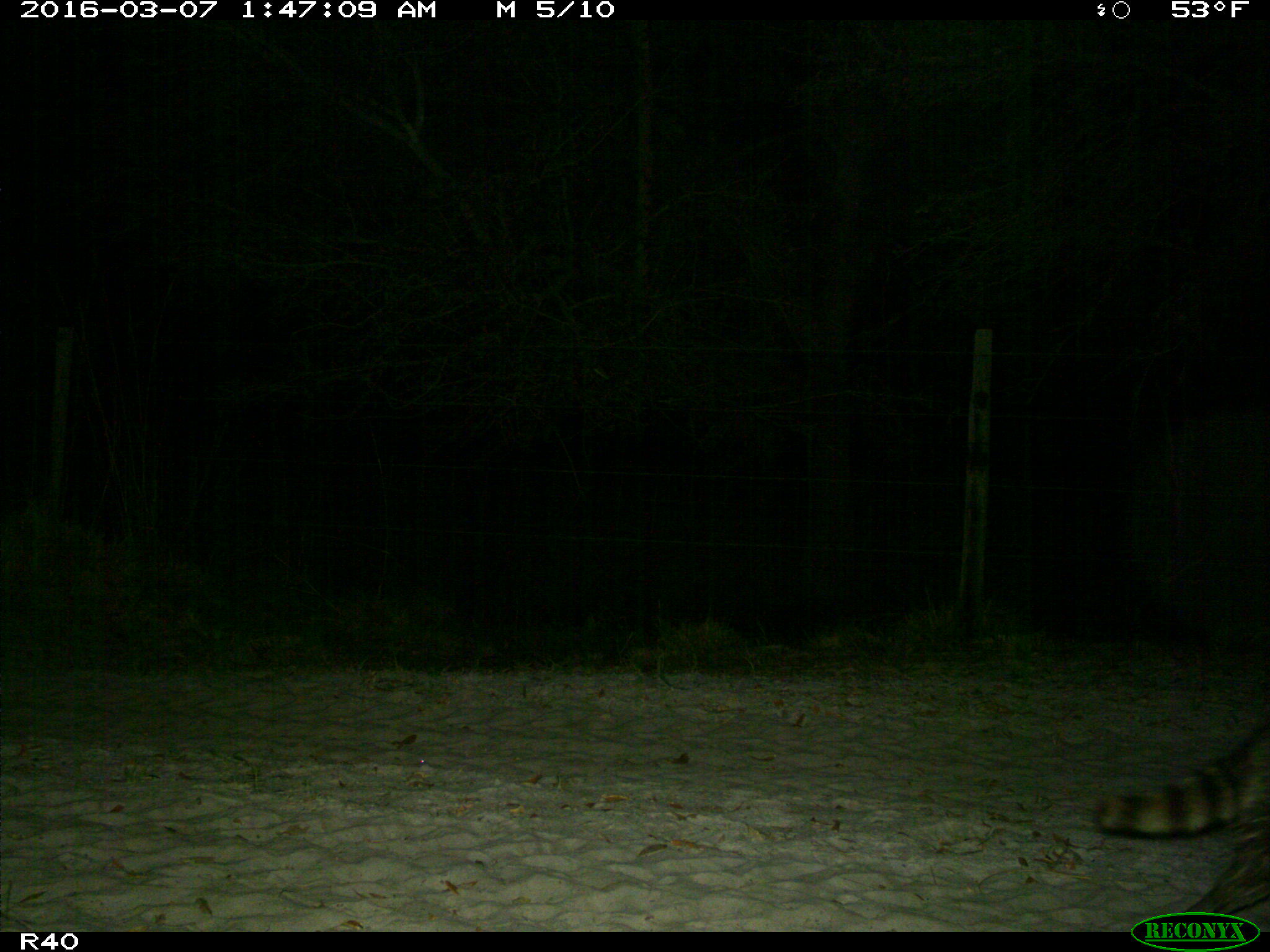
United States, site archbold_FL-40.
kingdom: Animalia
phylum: Chordata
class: Mammalia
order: Carnivora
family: Procyonidae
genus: Procyon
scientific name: Procyon lotor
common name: common raccoon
Procyon lotor (common raccoon).